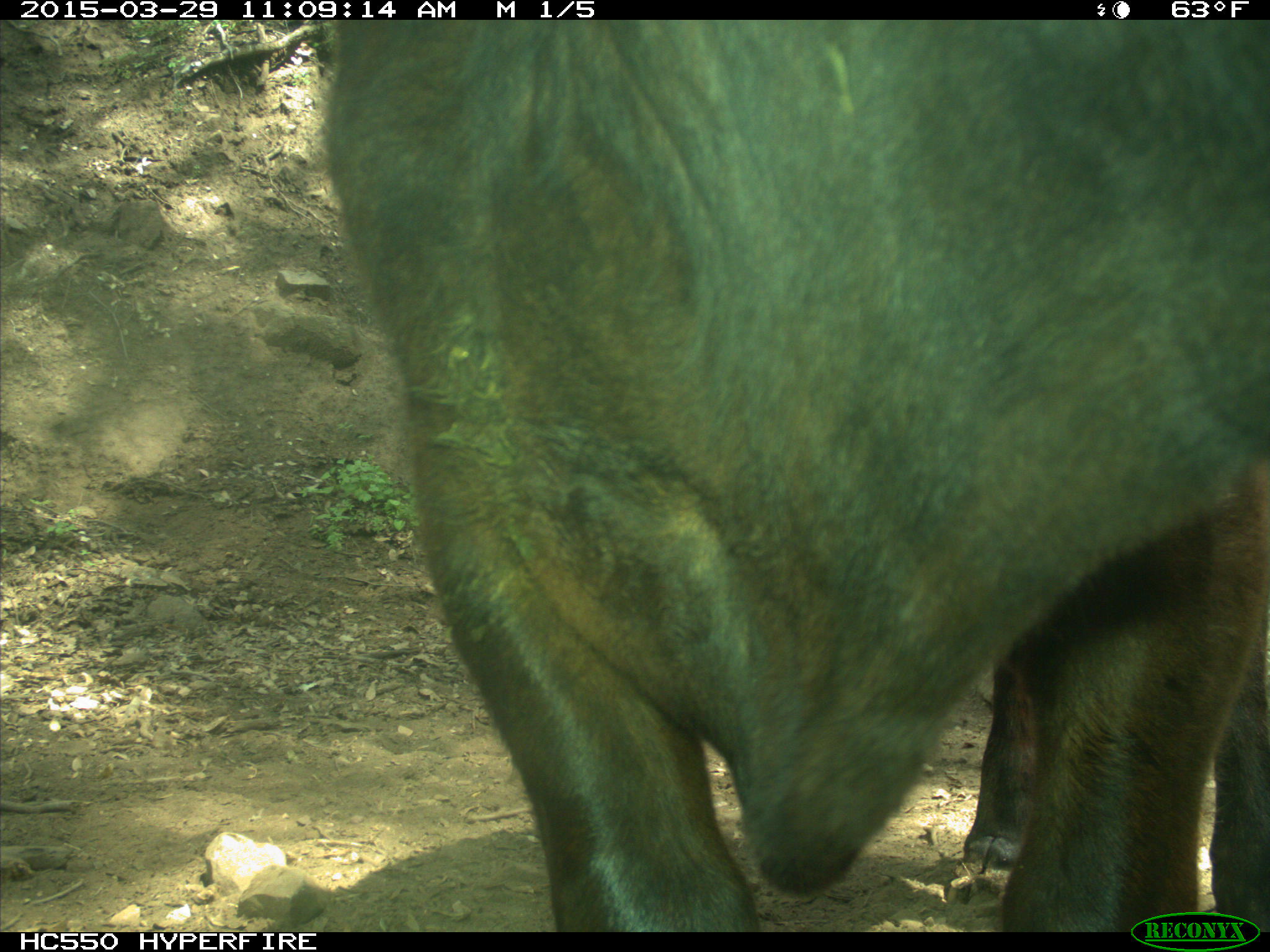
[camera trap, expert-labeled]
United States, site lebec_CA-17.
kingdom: Animalia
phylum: Chordata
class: Mammalia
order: Artiodactyla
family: Bovidae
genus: Bos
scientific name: Bos taurus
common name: domestic cow